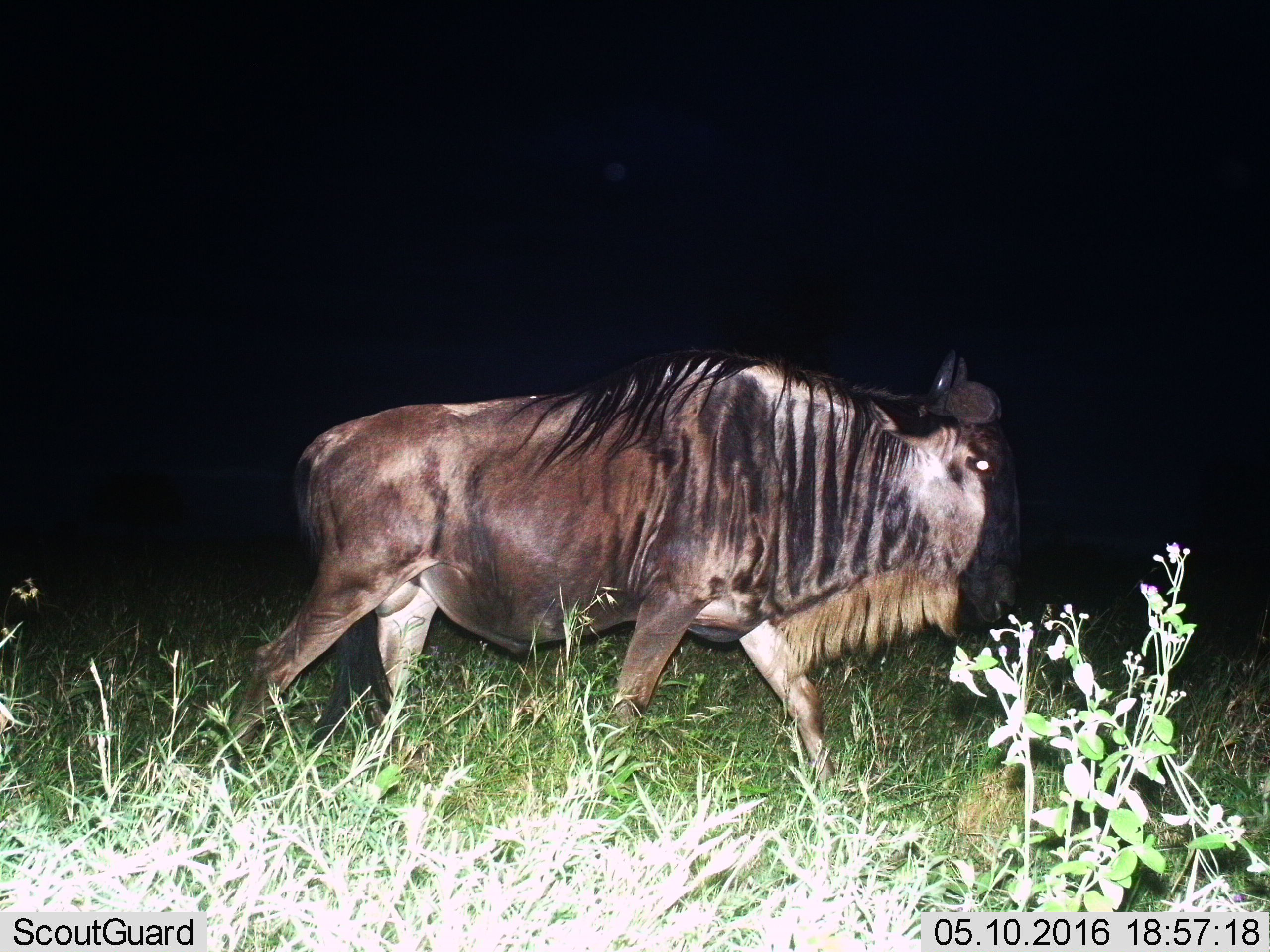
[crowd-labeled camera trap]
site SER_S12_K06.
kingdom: Animalia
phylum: Chordata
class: Mammalia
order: Artiodactyla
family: Bovidae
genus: Connochaetes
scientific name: Connochaetes taurinus taurinus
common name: blue wildebeest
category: wildebeestblue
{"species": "wildebeestblue (blue wildebeest) (Connochaetes taurinus taurinus)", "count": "1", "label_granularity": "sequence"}